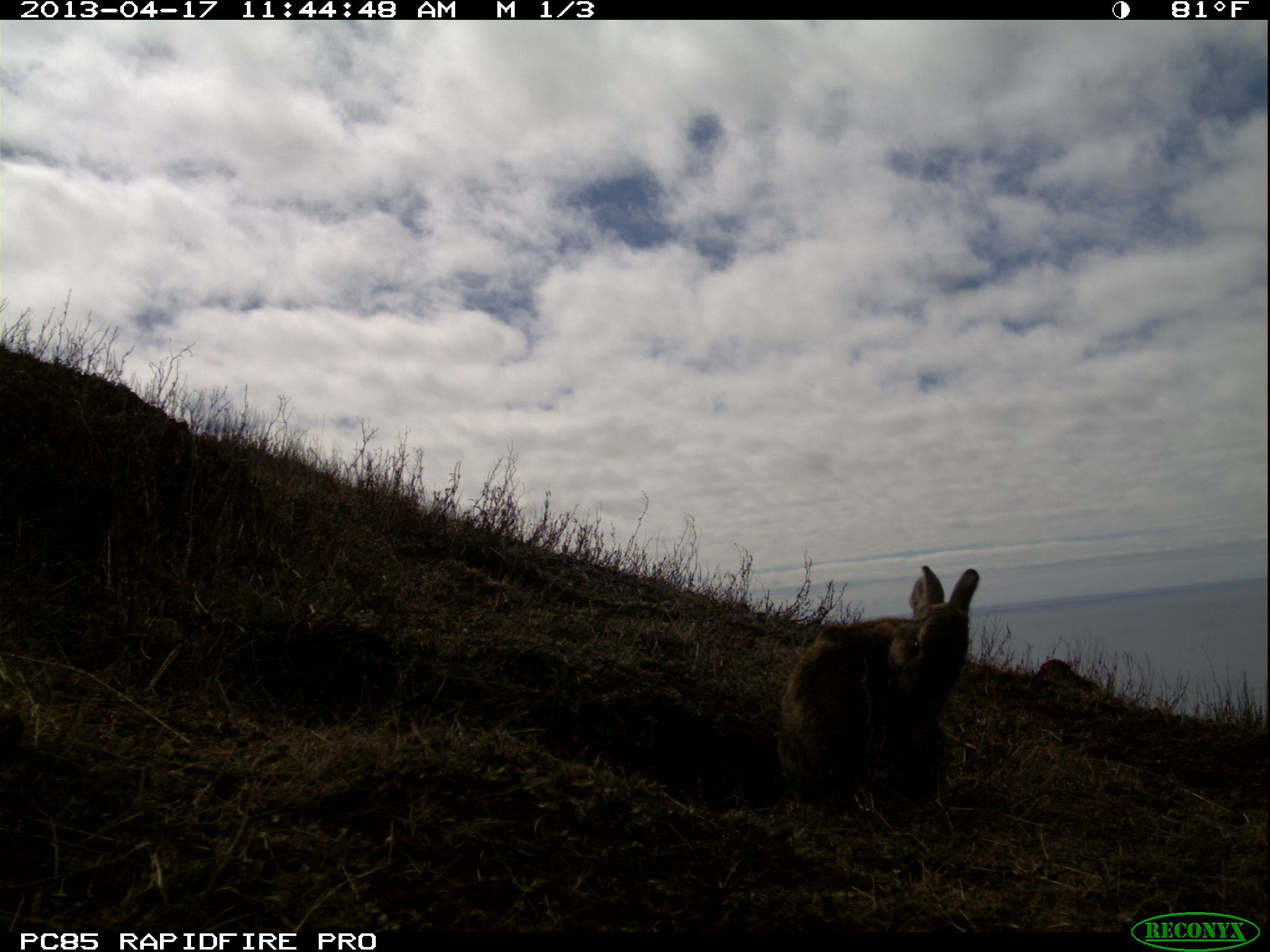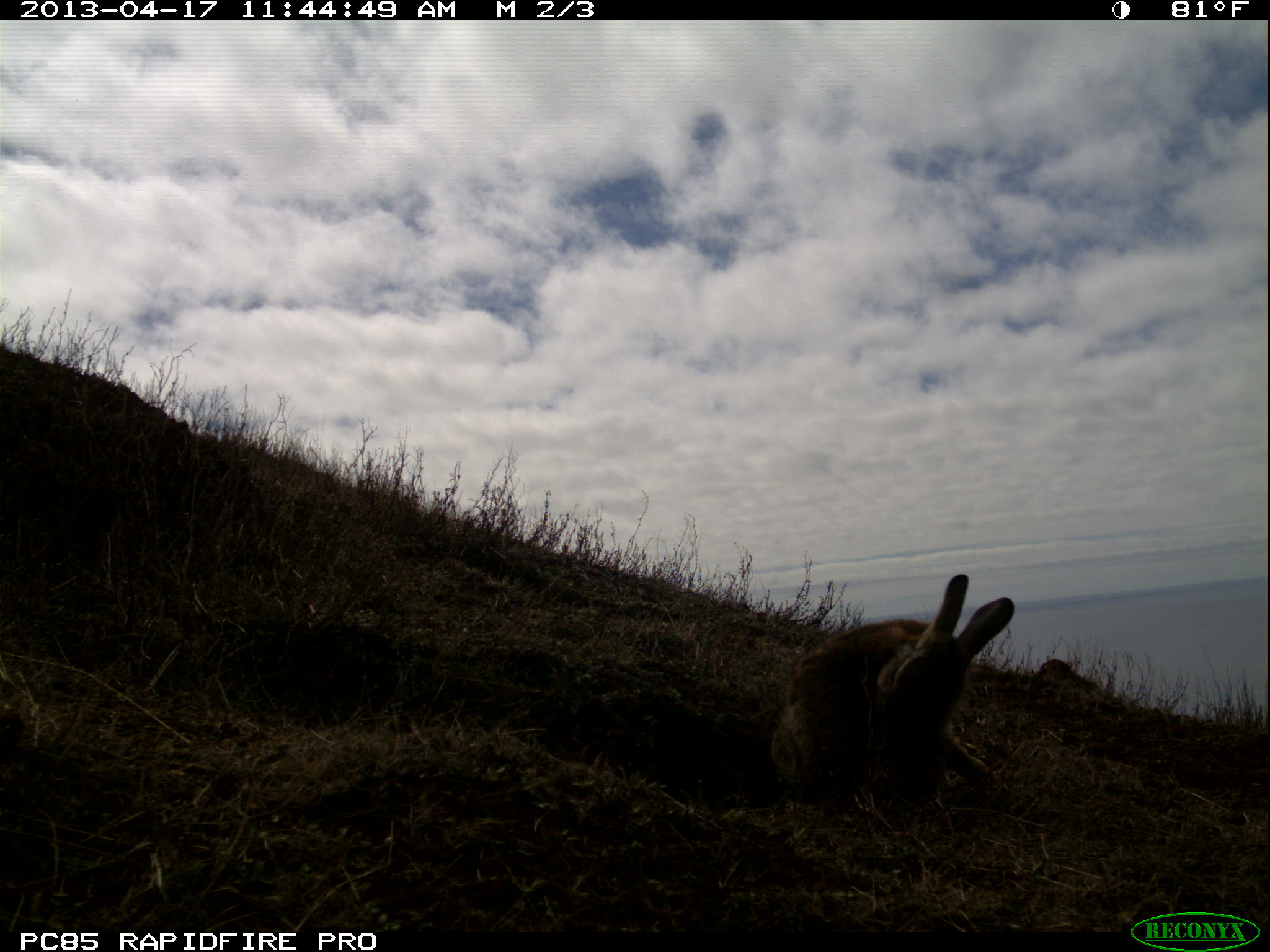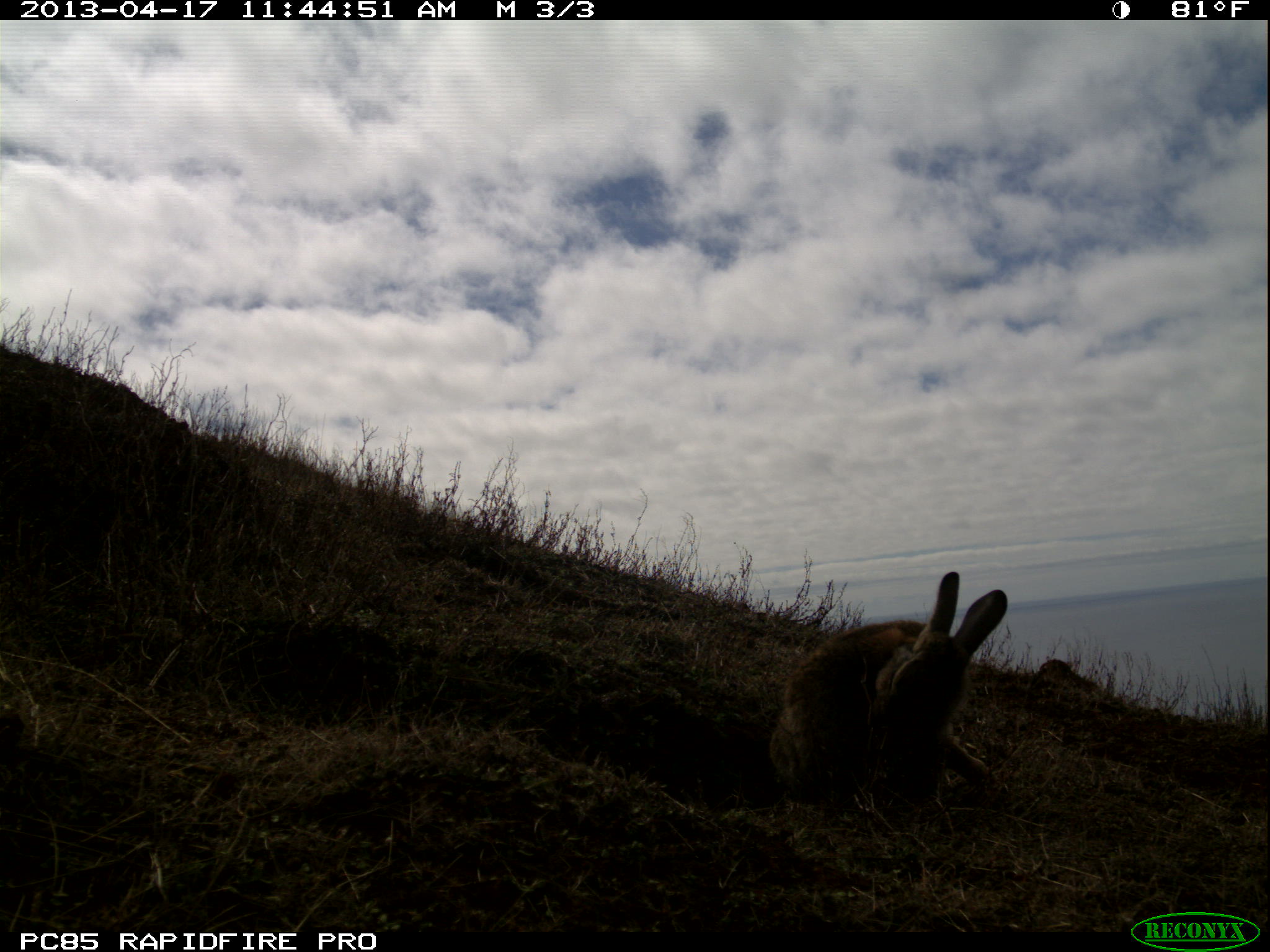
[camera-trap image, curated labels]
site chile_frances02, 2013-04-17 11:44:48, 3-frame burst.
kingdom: Animalia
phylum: Chordata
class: Mammalia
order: Lagomorpha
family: Leporidae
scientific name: Leporidae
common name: rabbits and hares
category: rabbit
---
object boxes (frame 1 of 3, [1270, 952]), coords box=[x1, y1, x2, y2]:
rabbit: box=[772, 563, 982, 816]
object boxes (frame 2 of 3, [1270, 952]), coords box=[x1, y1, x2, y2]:
rabbit: box=[763, 571, 1019, 816]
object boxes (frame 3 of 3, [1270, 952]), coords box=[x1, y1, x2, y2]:
rabbit: box=[763, 570, 1013, 820]